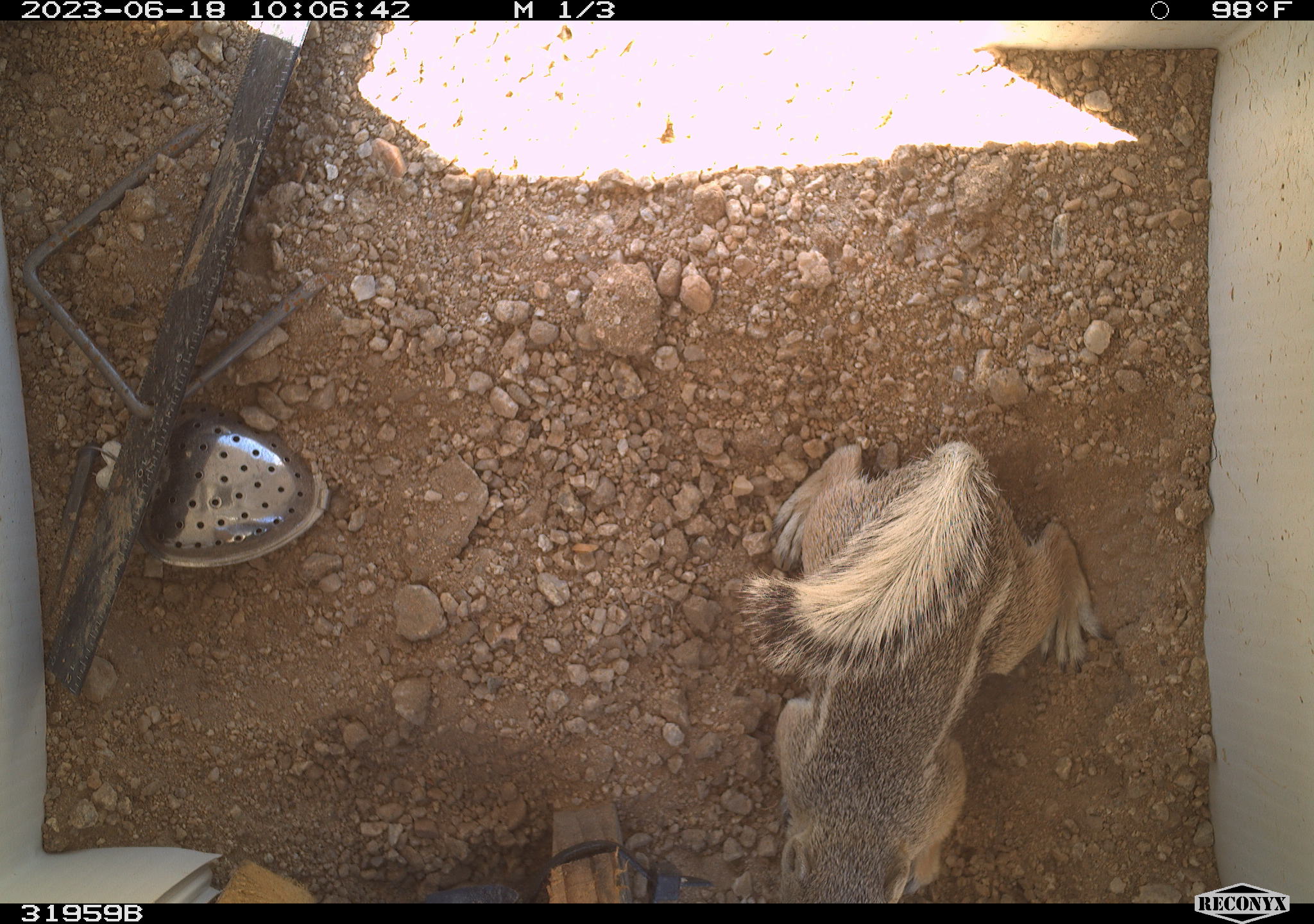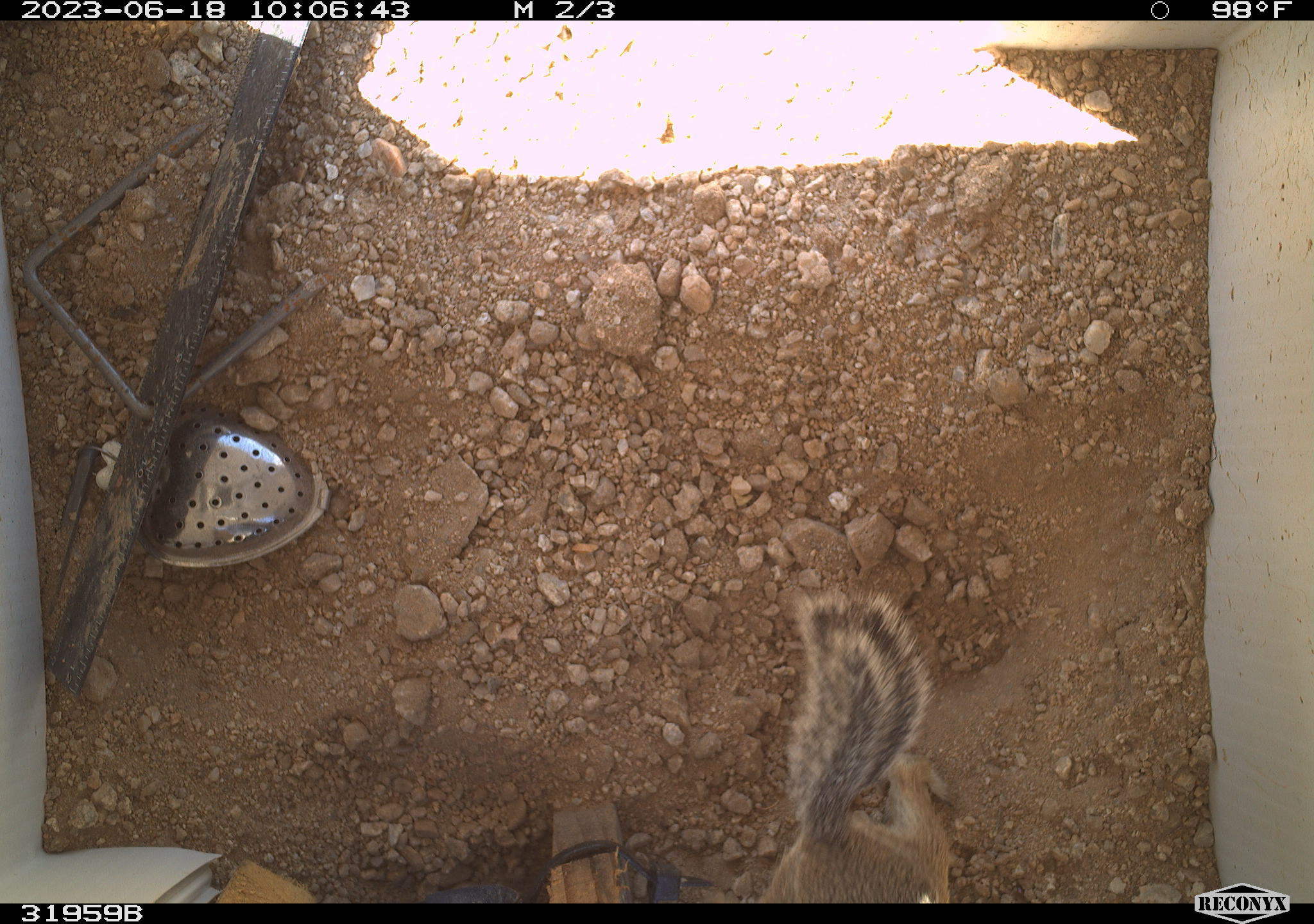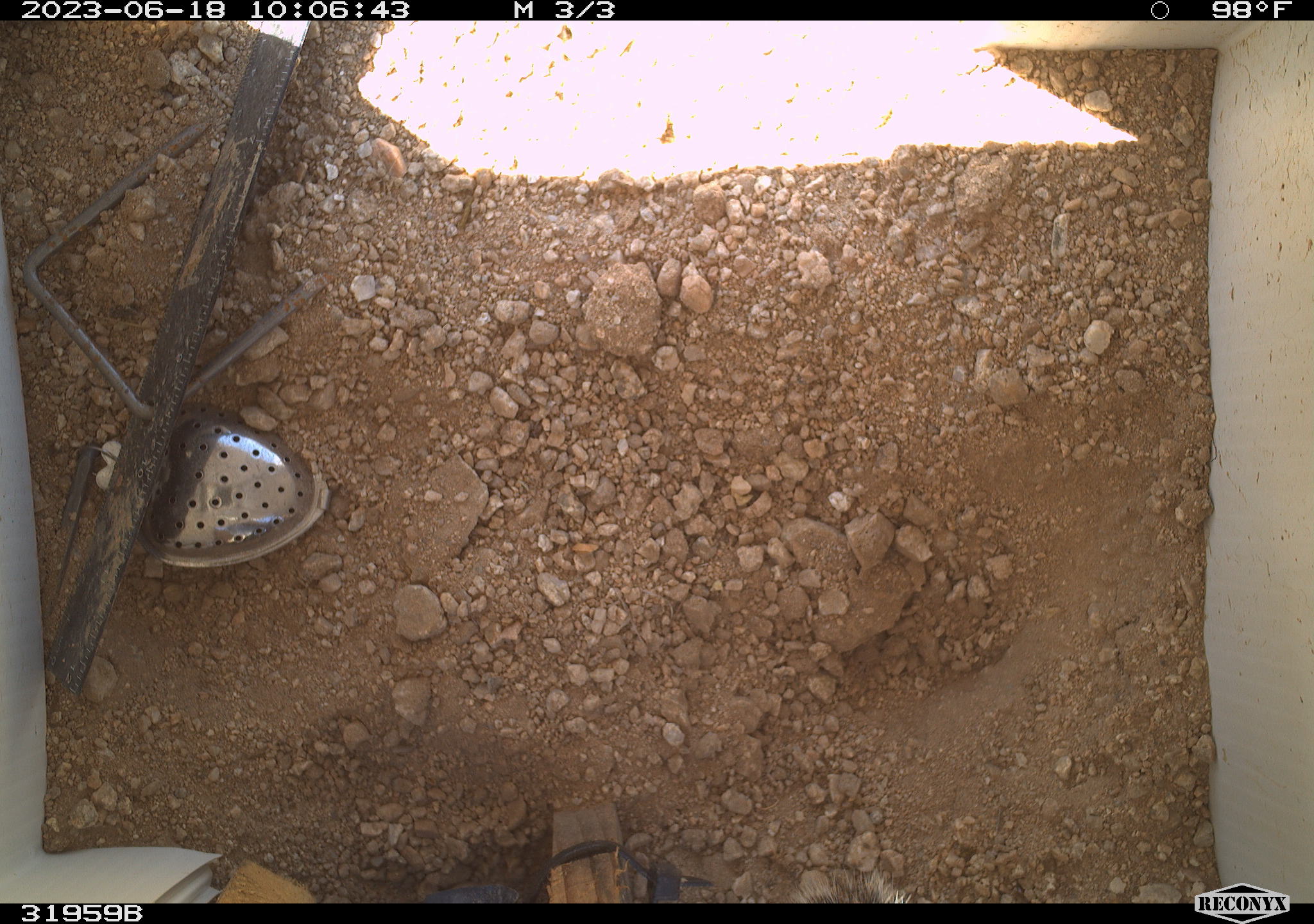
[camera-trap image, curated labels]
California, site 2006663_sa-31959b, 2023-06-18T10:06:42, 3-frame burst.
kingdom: Animalia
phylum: Chordata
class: Mammalia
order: Rodentia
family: Sciuridae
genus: Ammospermophilus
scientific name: Ammospermophilus leucurus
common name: white-tailed antelope squirrel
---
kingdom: Animalia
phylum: Chordata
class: Reptilia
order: Squamata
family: Phrynosomatidae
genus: Sceloporus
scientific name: Sceloporus graciosus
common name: common sagebrush lizard